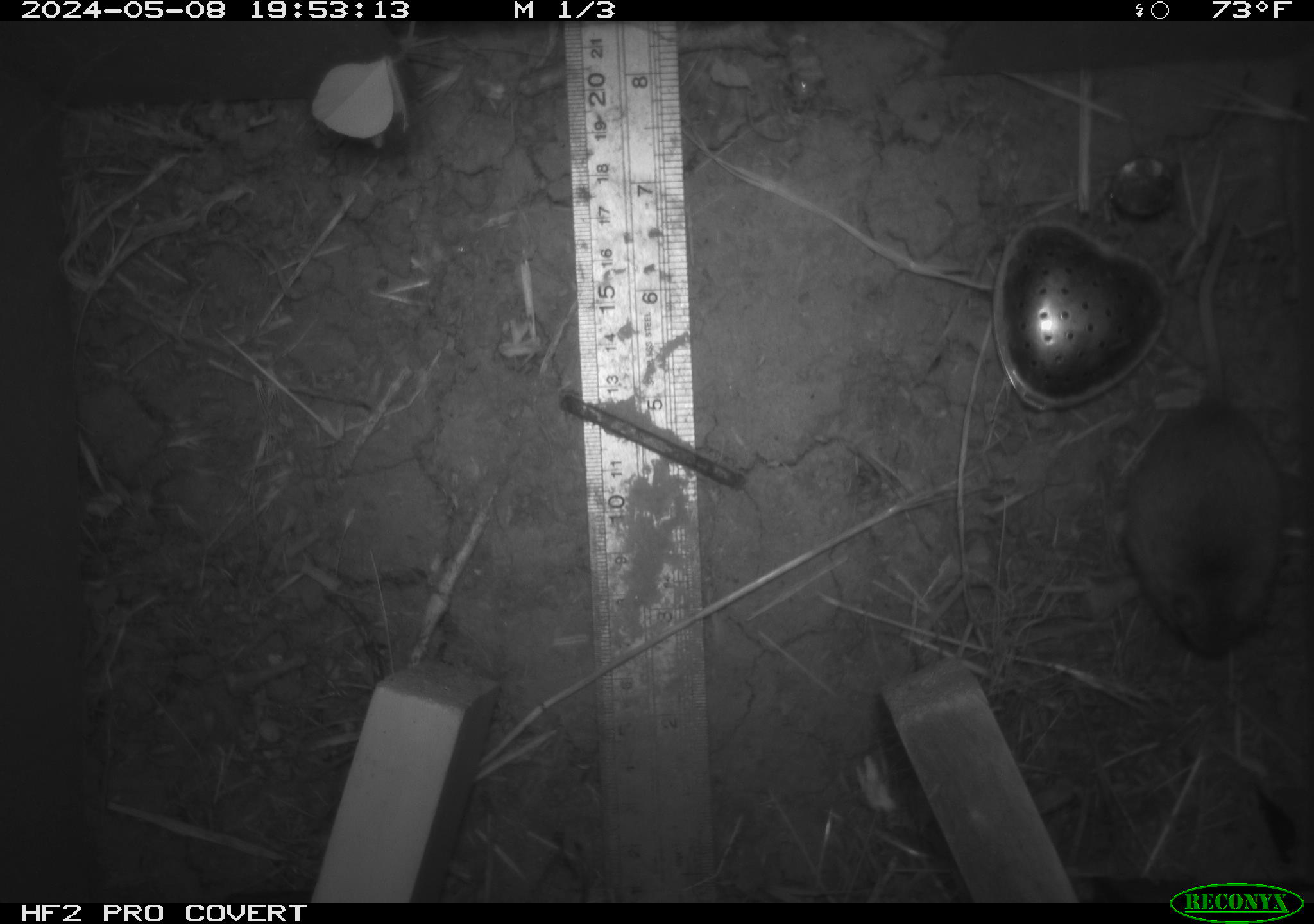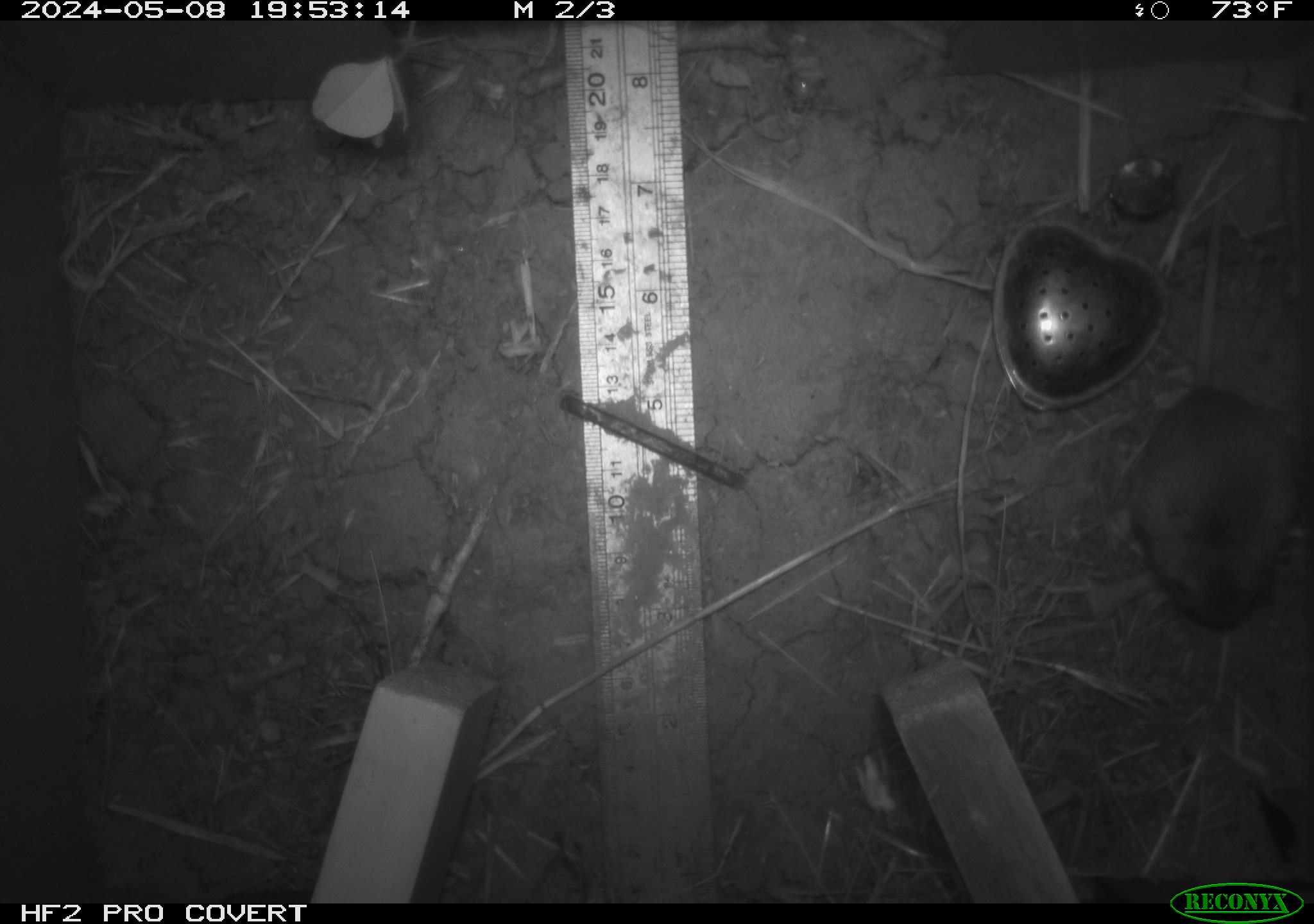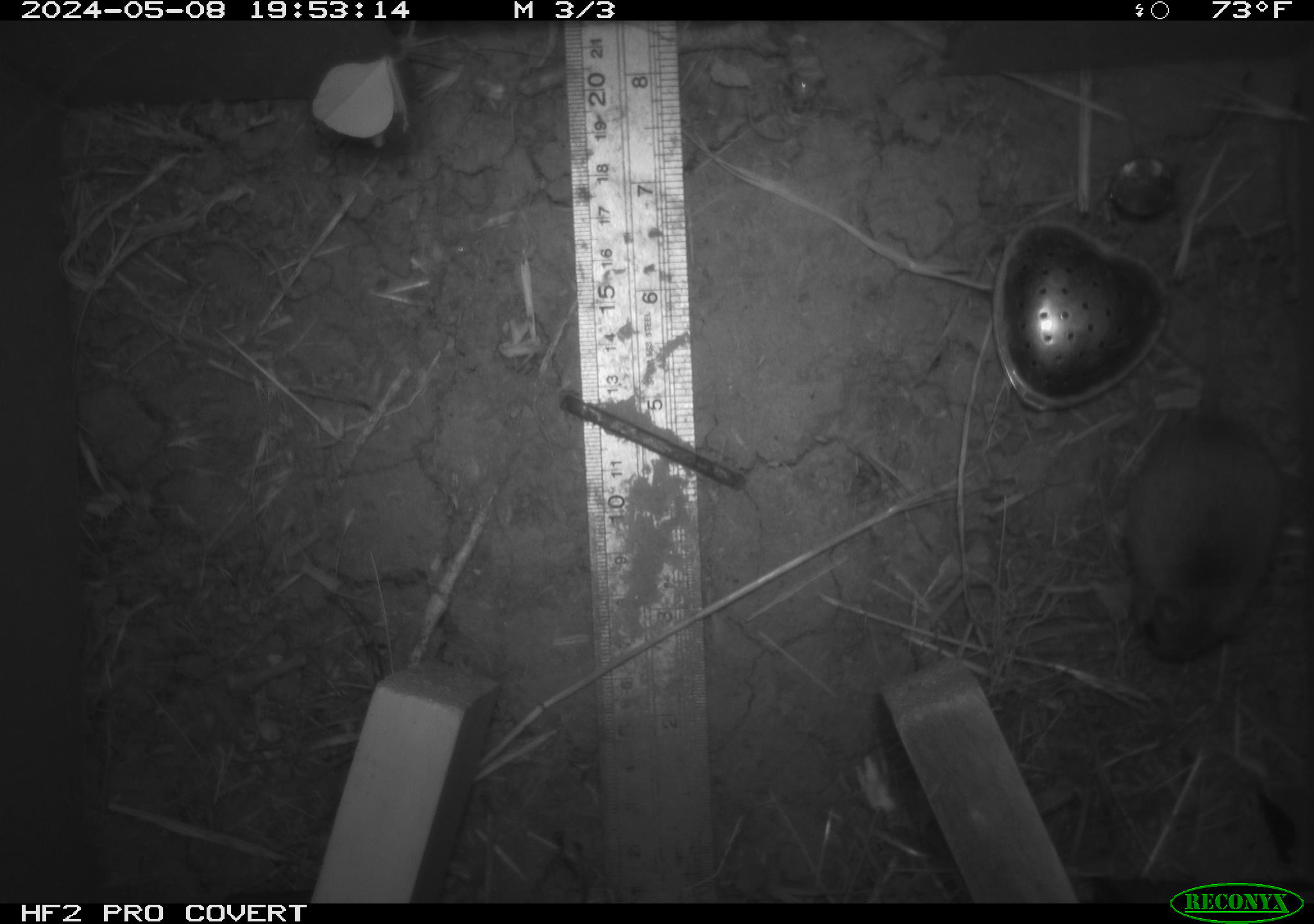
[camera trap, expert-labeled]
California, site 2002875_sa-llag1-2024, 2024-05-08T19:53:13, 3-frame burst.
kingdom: Animalia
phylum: Chordata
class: Mammalia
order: Rodentia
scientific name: Rodentia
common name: mouse species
Mouse species (Rodentia).